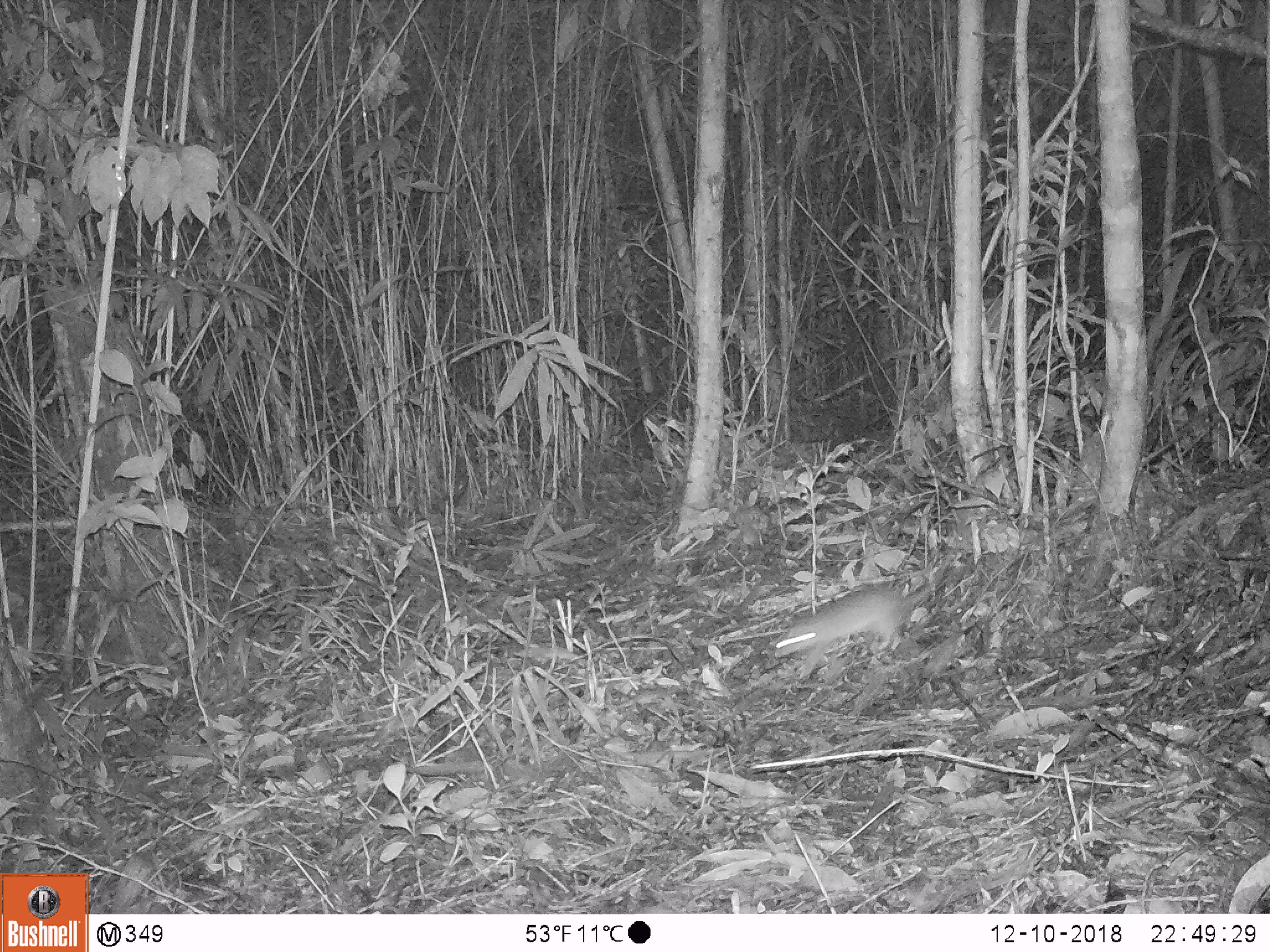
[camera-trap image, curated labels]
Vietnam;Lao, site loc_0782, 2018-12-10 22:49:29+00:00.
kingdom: Animalia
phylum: Chordata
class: Mammalia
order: Rodentia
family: Muridae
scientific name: Muridae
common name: old-world mice and rats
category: unidentified murid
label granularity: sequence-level